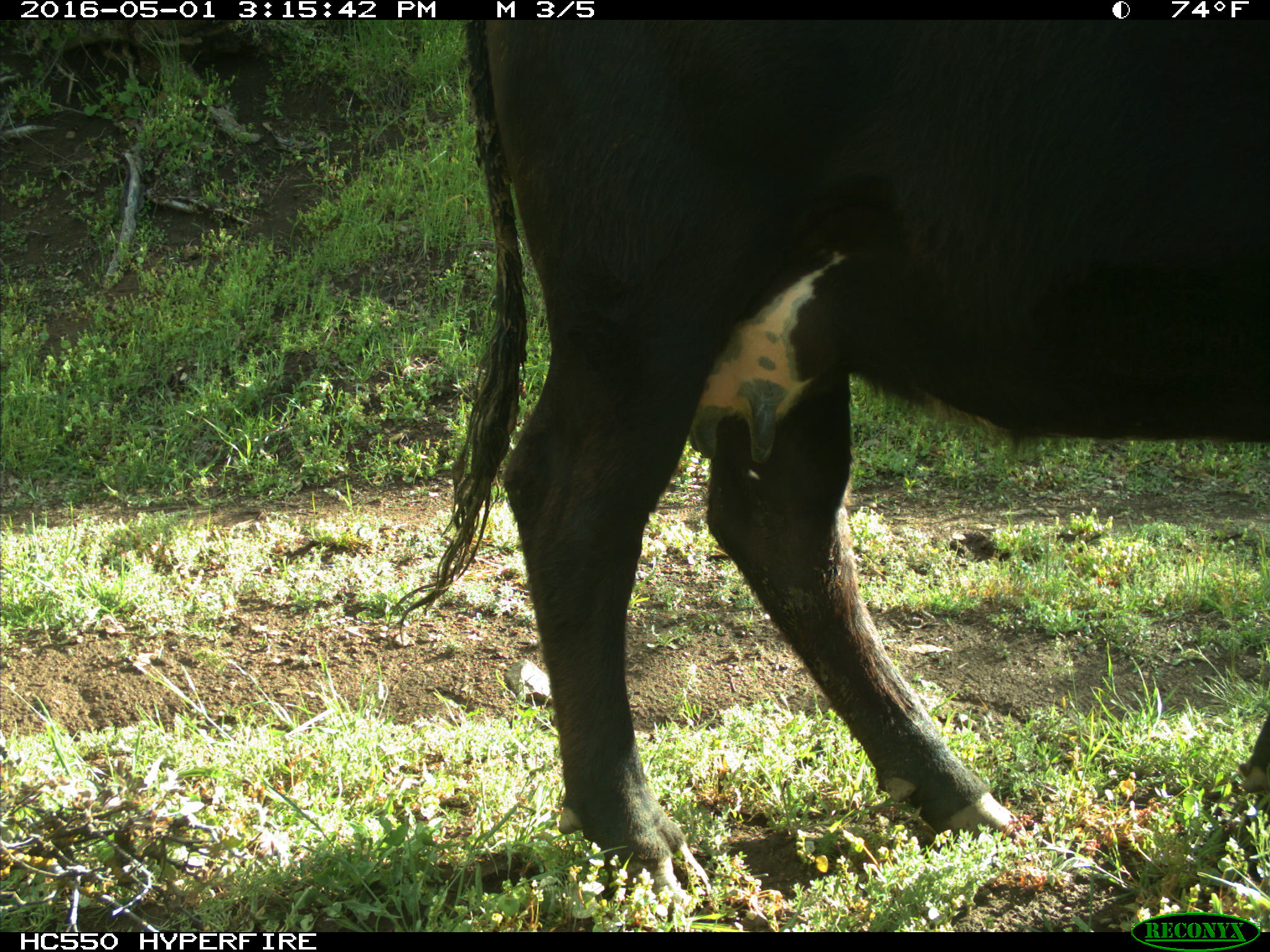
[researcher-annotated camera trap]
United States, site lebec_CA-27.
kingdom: Animalia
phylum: Chordata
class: Mammalia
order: Artiodactyla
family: Bovidae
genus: Bos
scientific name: Bos taurus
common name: domestic cow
Bos taurus (domestic cow).